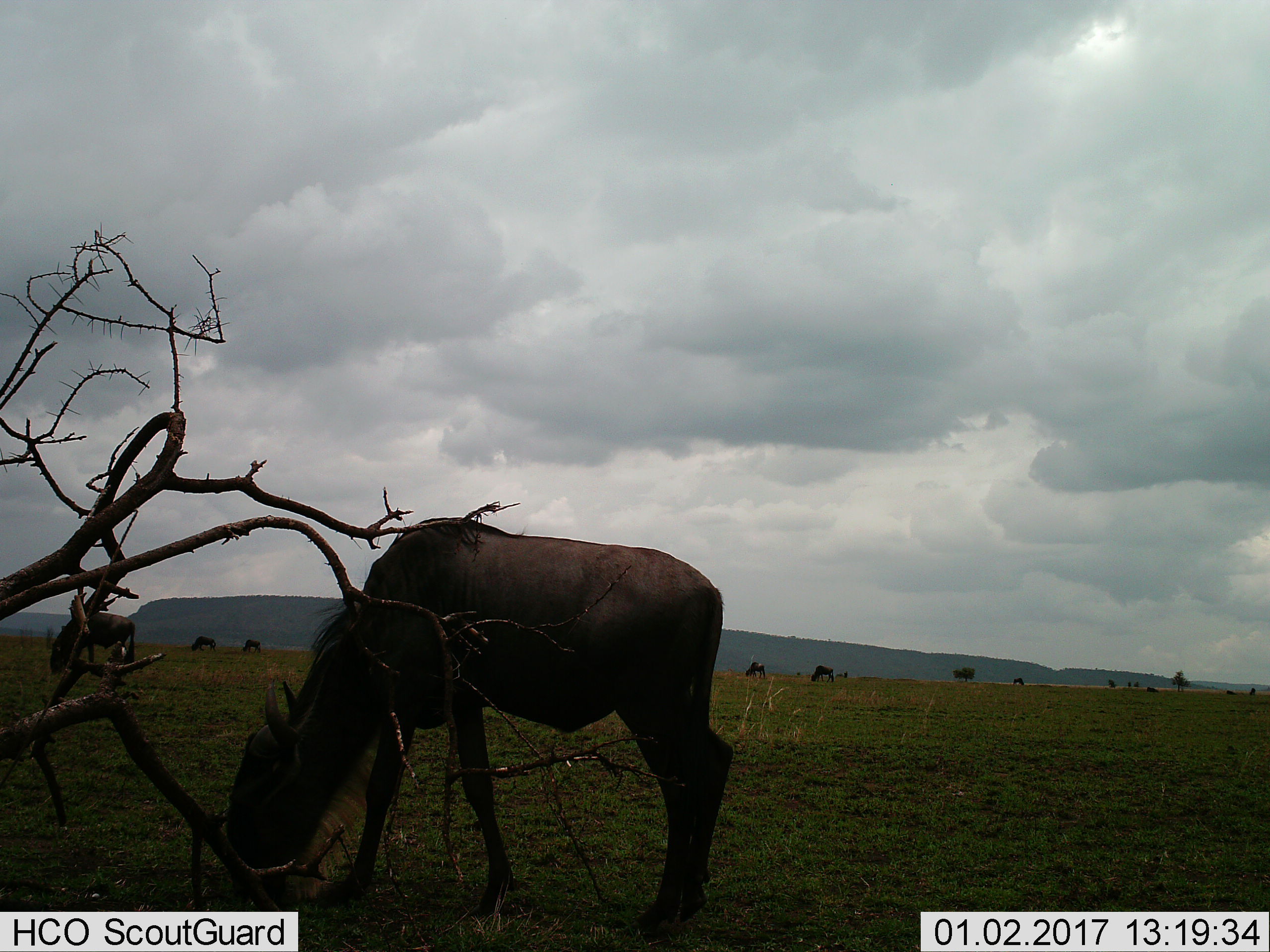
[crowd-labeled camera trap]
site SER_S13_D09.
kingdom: Animalia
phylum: Chordata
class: Mammalia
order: Artiodactyla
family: Bovidae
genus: Connochaetes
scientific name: Connochaetes taurinus taurinus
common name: blue wildebeest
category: wildebeestblue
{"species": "wildebeestblue (blue wildebeest) (Connochaetes taurinus taurinus)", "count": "7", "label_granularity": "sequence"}